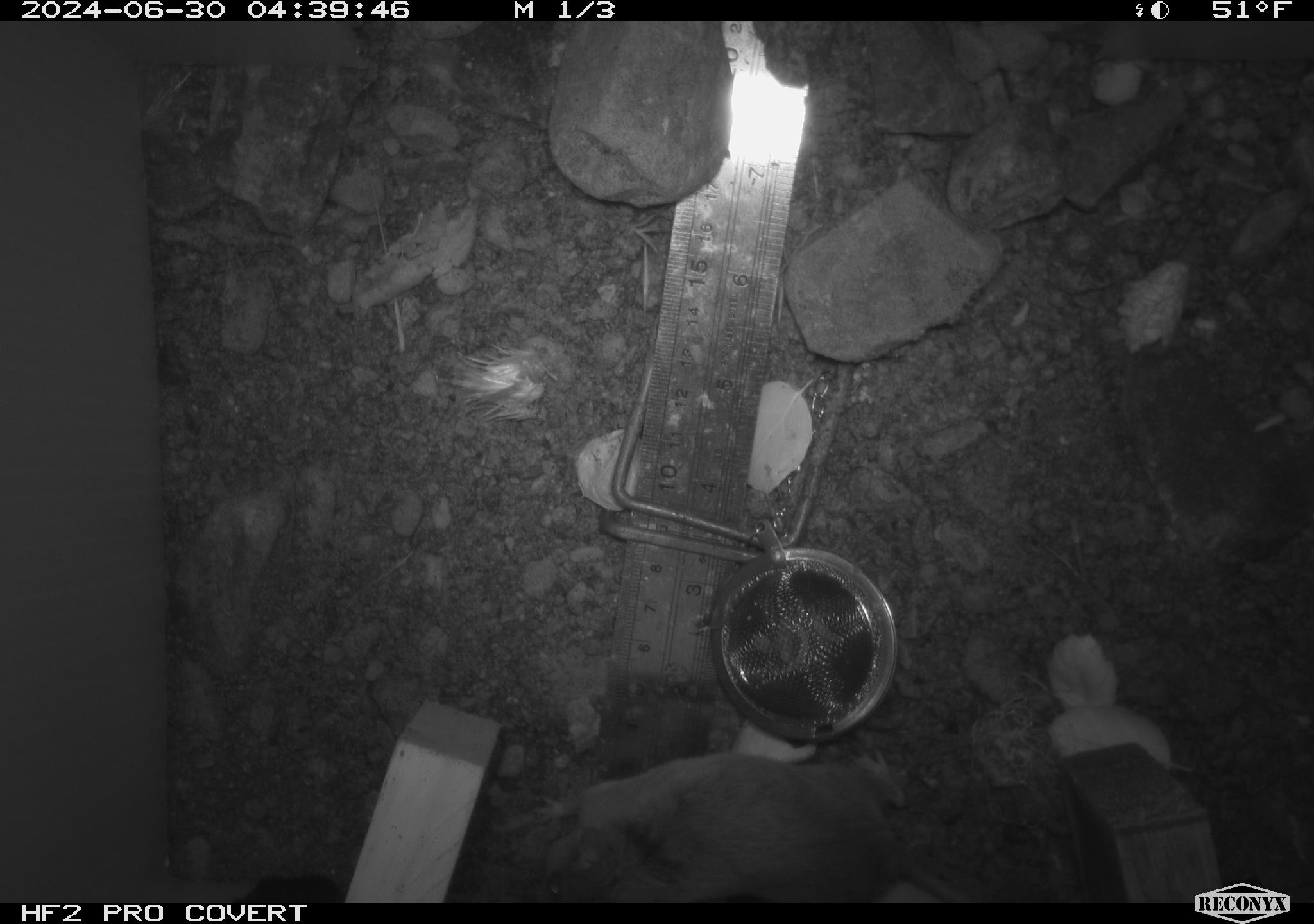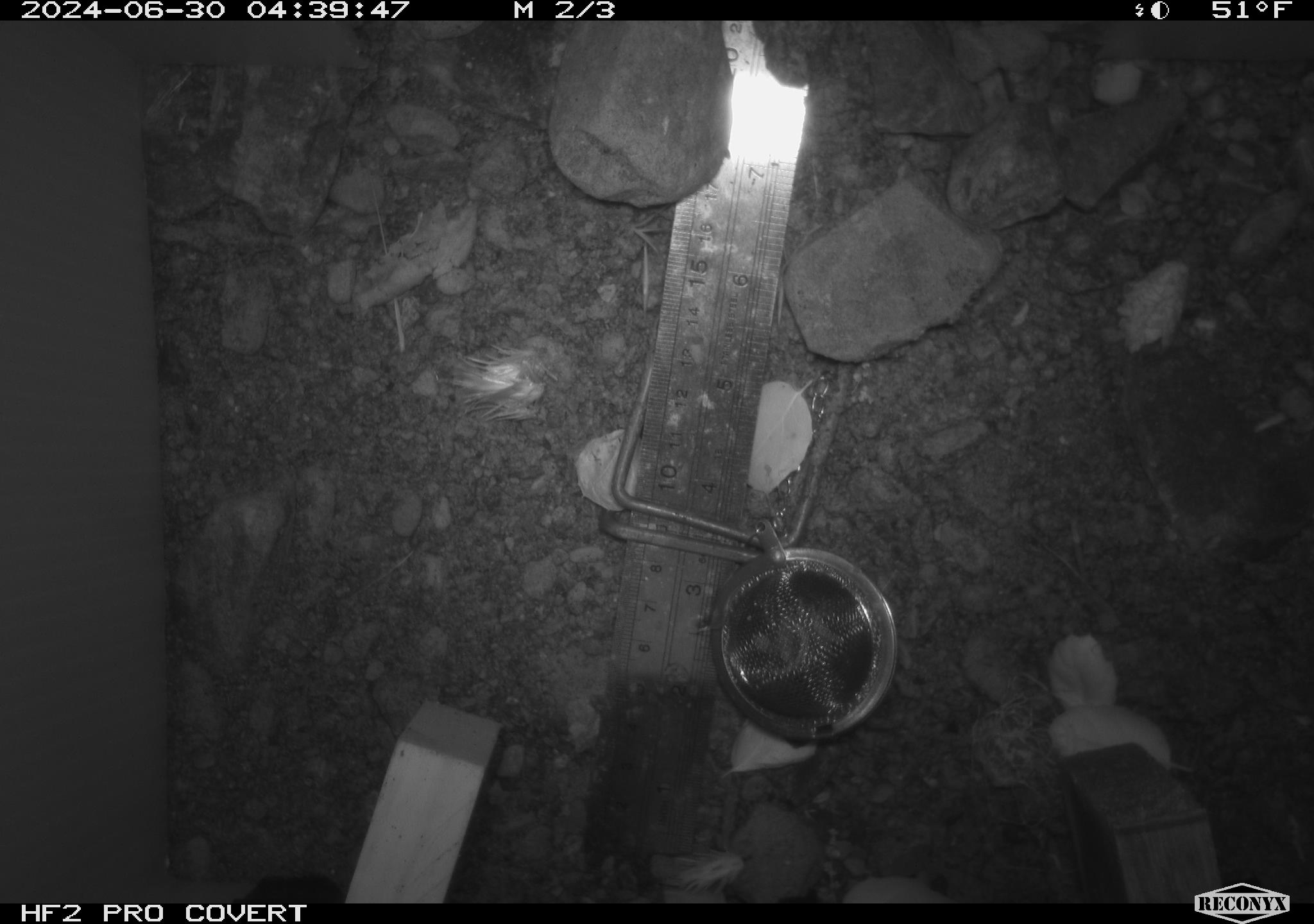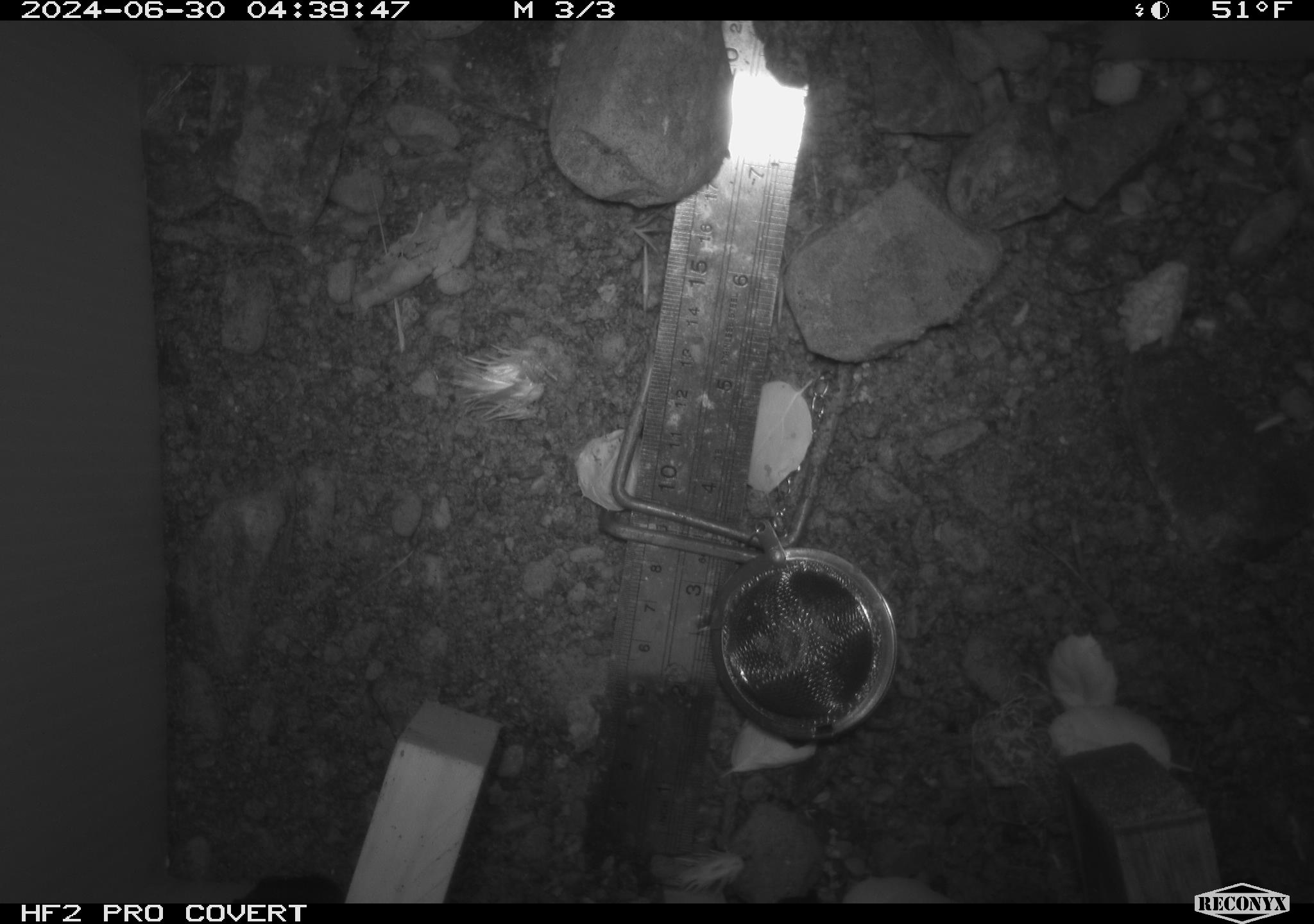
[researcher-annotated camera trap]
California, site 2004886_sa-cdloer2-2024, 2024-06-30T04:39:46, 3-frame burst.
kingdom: Animalia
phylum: Chordata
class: Mammalia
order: Rodentia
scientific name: Rodentia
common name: mouse species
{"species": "mouse species (Rodentia)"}